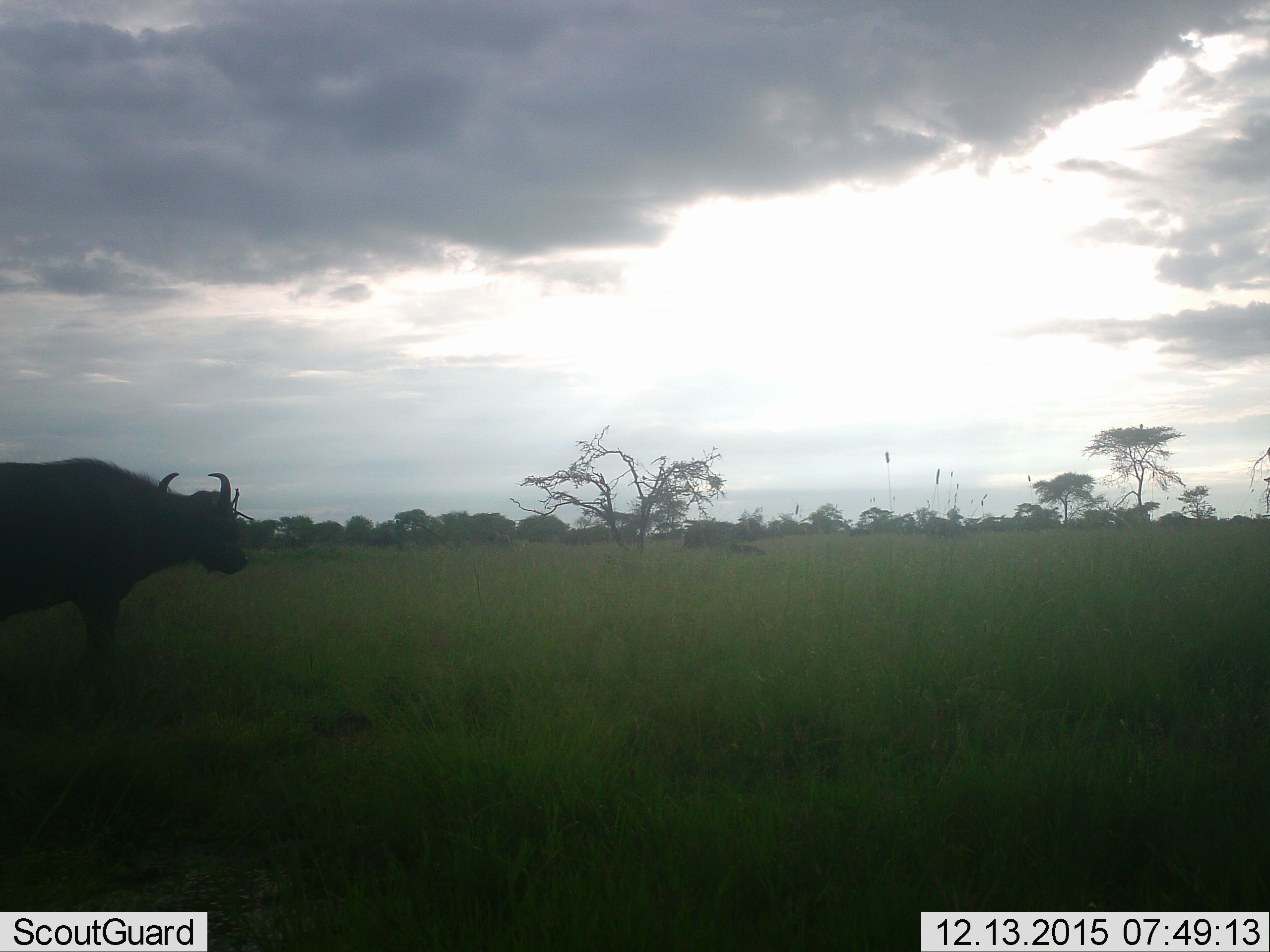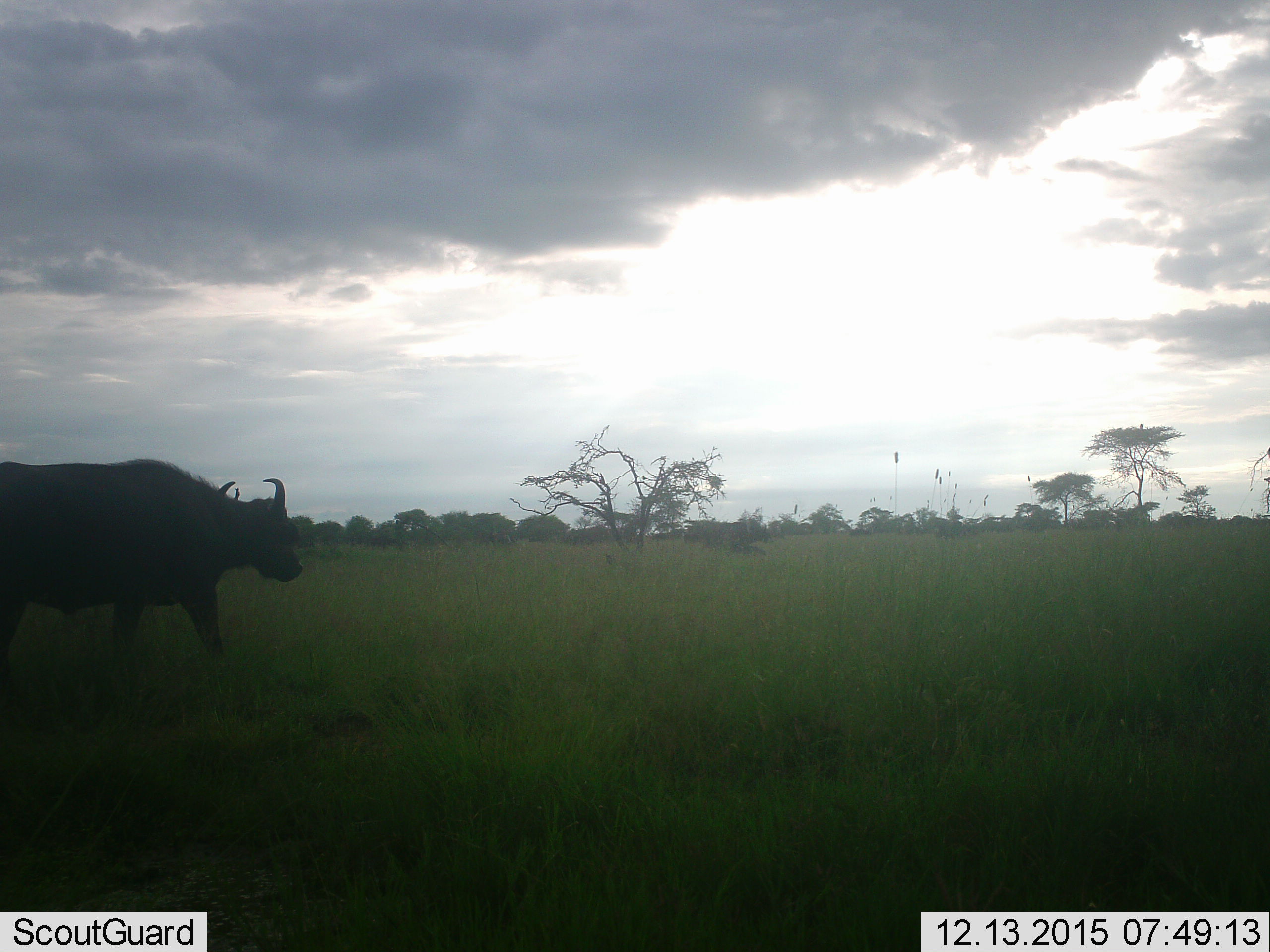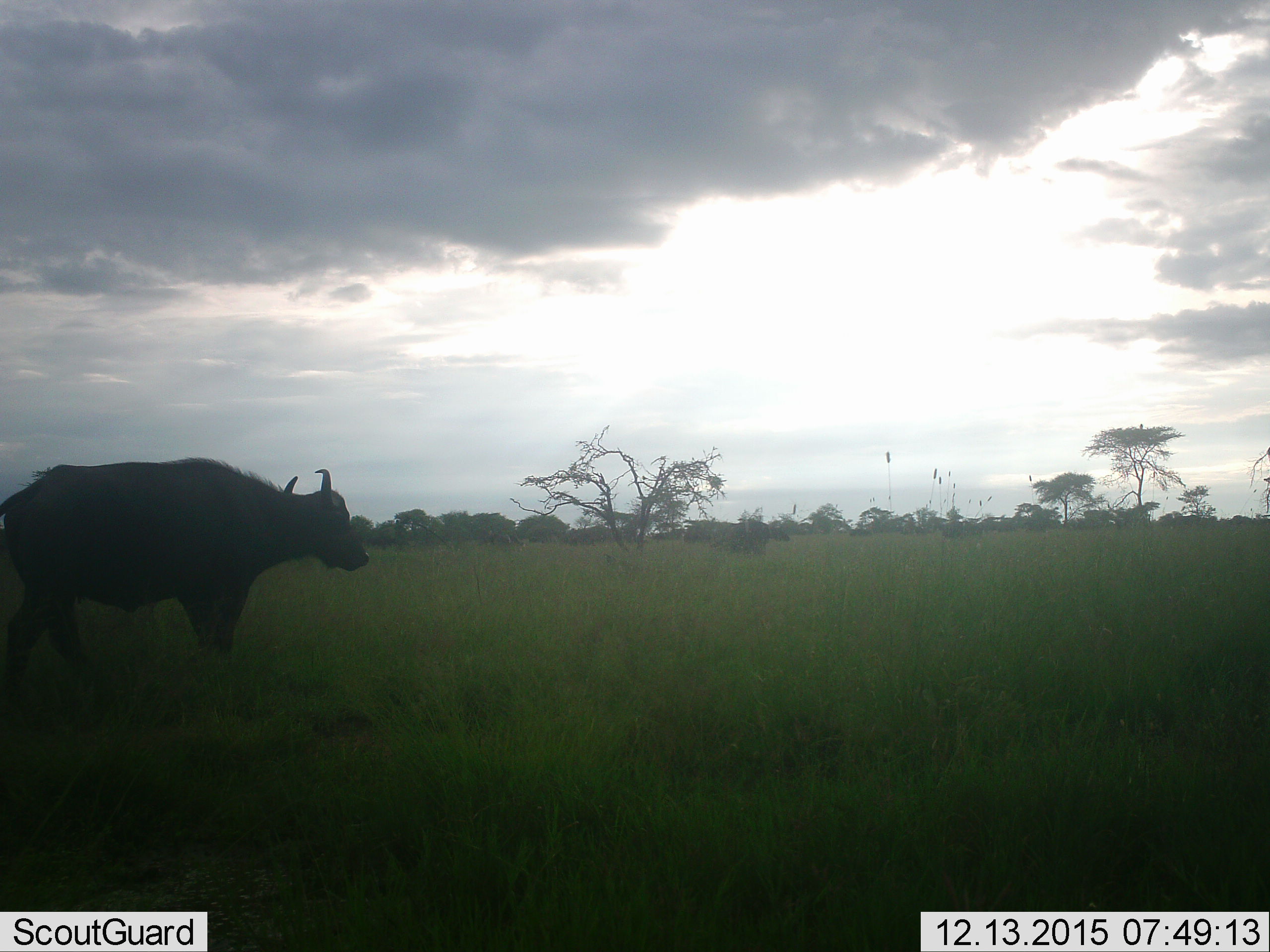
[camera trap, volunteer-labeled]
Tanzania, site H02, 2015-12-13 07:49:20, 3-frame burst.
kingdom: Animalia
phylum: Chordata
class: Mammalia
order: Artiodactyla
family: Bovidae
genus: Syncerus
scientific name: Syncerus caffer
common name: cape buffalo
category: buffalo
Buffalo (cape buffalo) (Syncerus caffer), count 2. Behavior (volunteer vote fractions): standing 30%, resting 0%, moving 90%, interacting 0%. Young present (vote fraction): 0%. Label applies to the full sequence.